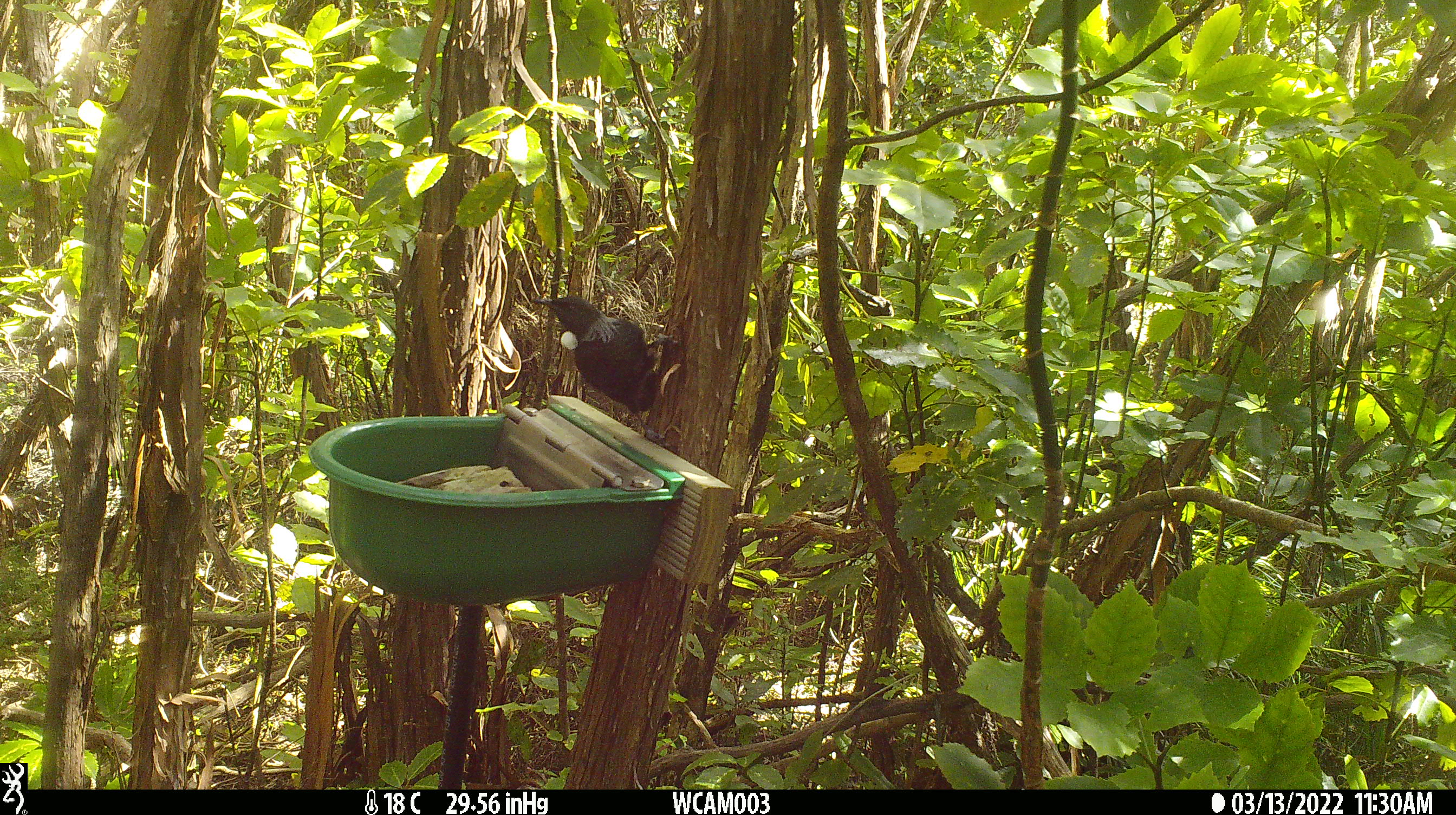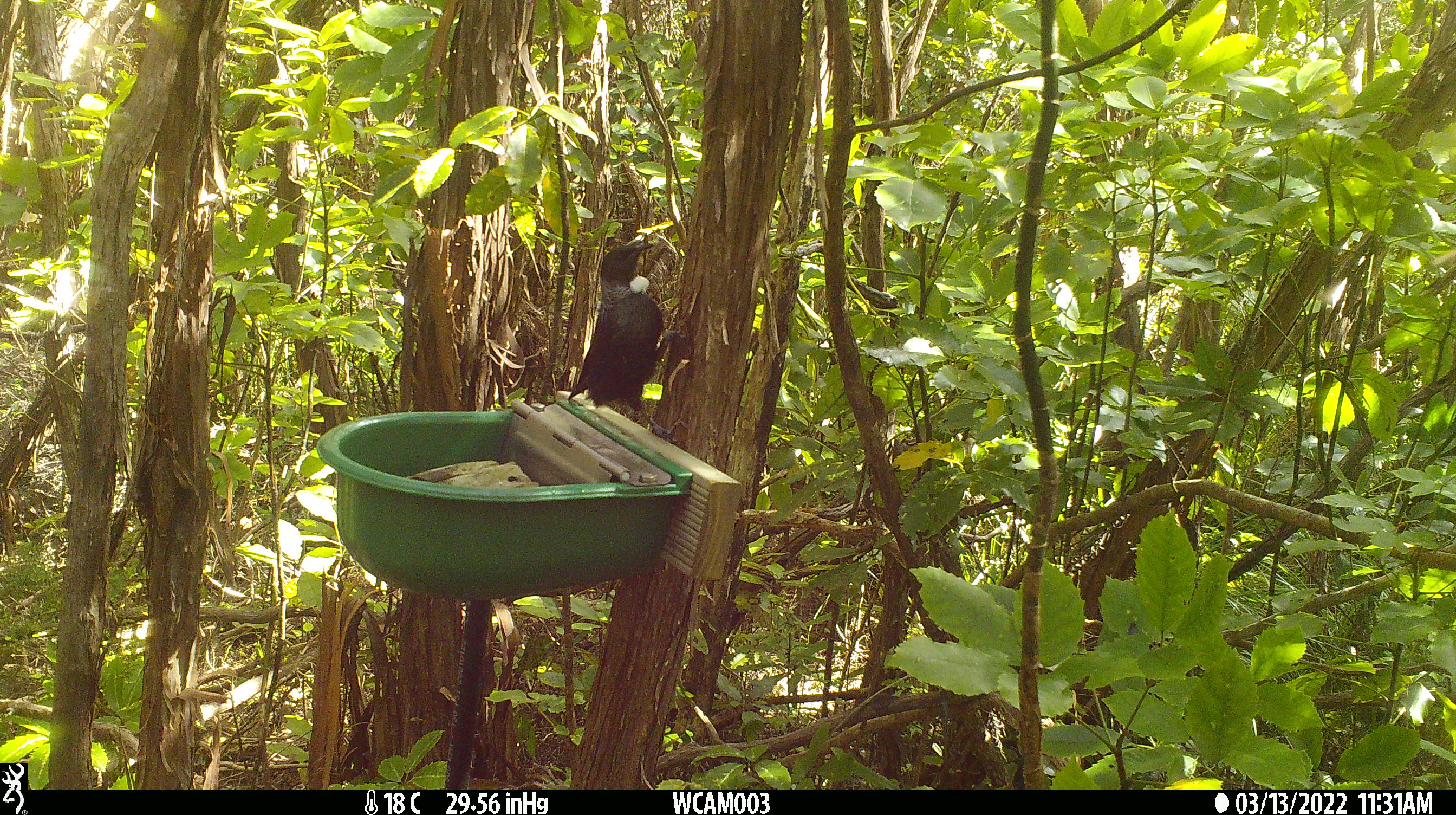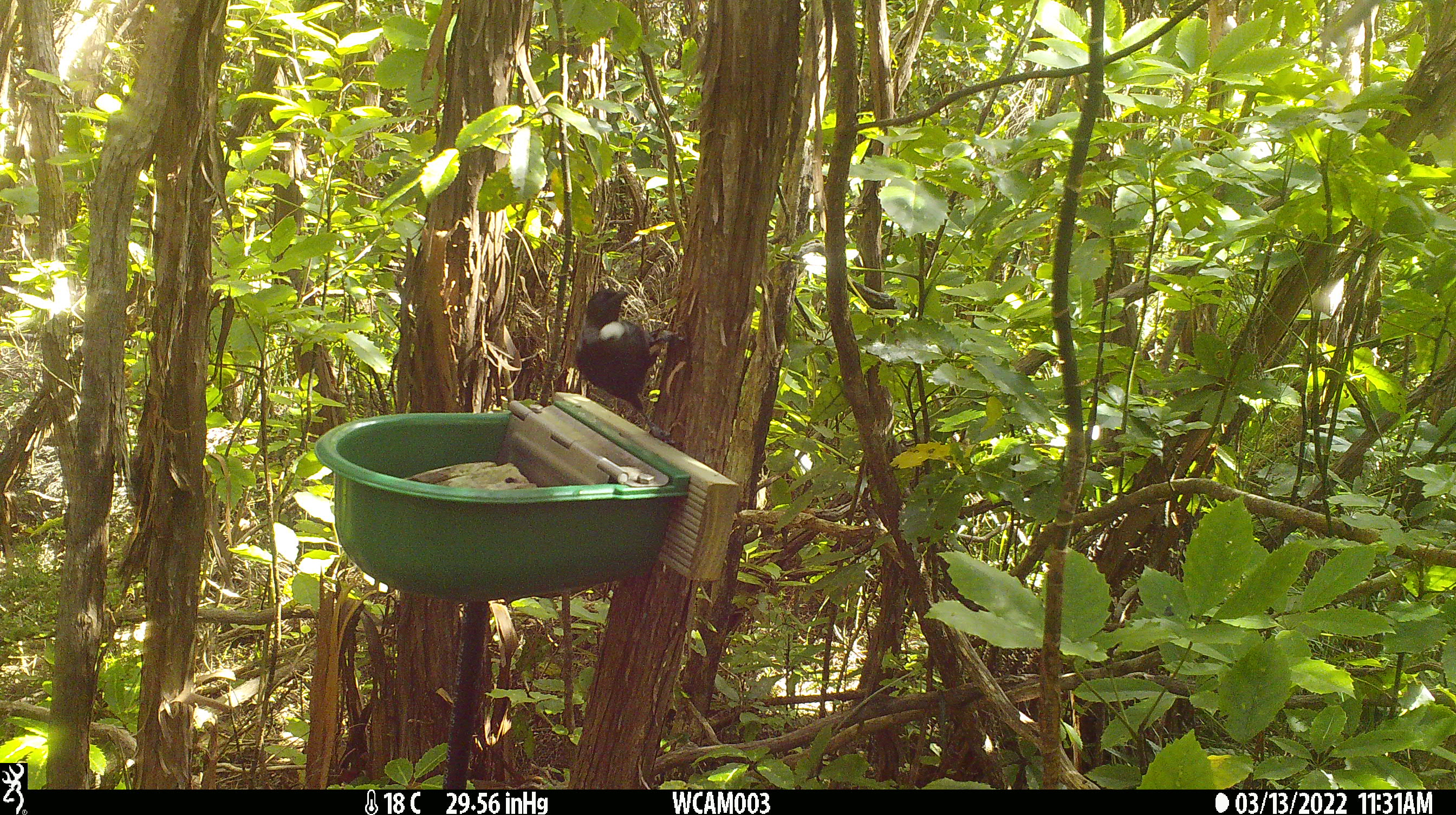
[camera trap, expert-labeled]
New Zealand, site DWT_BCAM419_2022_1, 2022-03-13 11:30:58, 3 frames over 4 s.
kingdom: Animalia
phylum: Chordata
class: Aves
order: Passeriformes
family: Meliphagidae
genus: Prosthemadera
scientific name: Prosthemadera novaeseelandiae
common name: tui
Tui (Prosthemadera novaeseelandiae).